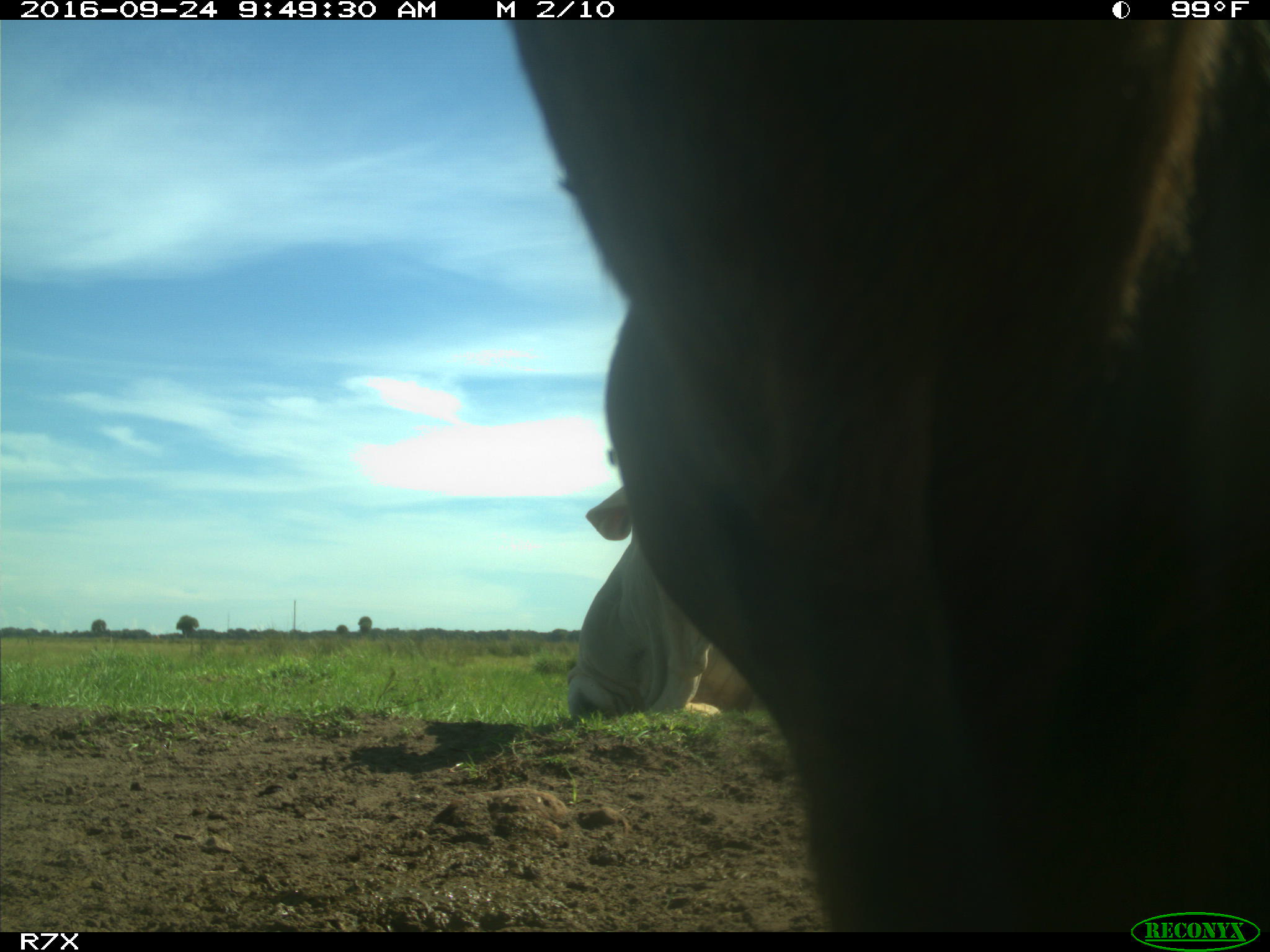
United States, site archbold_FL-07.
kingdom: Animalia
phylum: Chordata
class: Mammalia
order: Artiodactyla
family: Bovidae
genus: Bos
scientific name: Bos taurus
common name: domestic cow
Bos taurus (domestic cow).